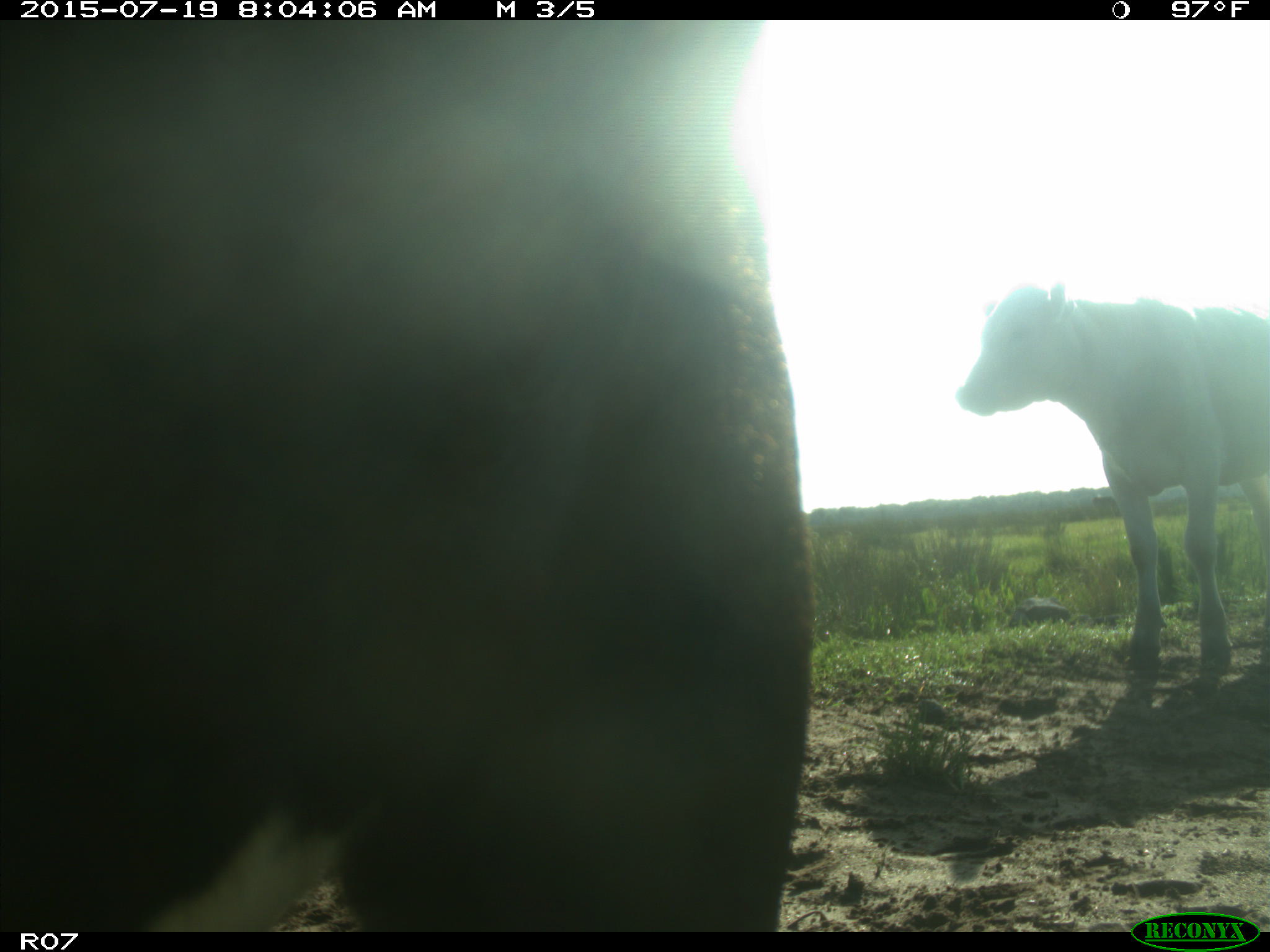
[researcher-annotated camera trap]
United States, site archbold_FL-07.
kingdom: Animalia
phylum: Chordata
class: Mammalia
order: Artiodactyla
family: Bovidae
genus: Bos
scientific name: Bos taurus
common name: domestic cow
Bos taurus (domestic cow).